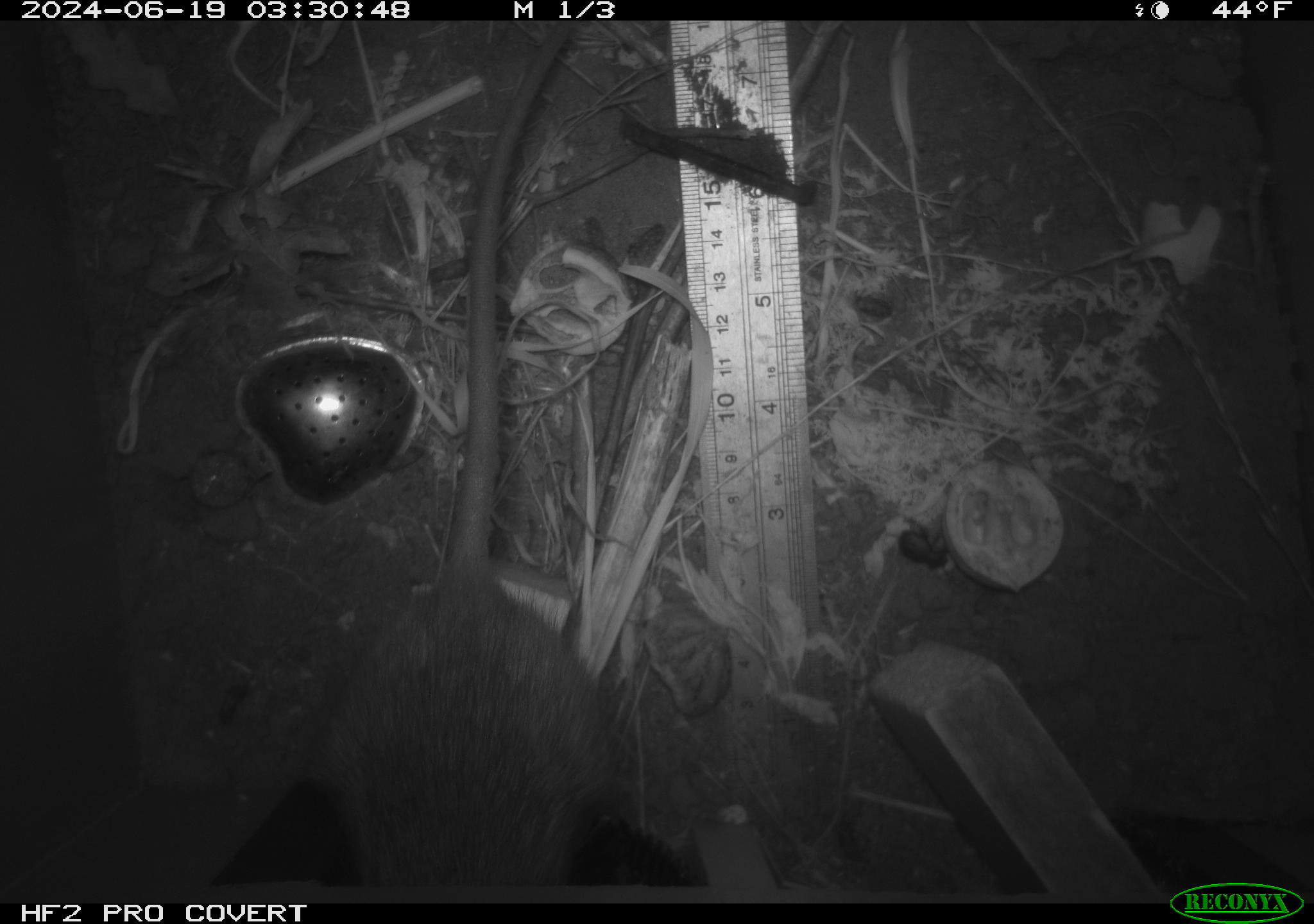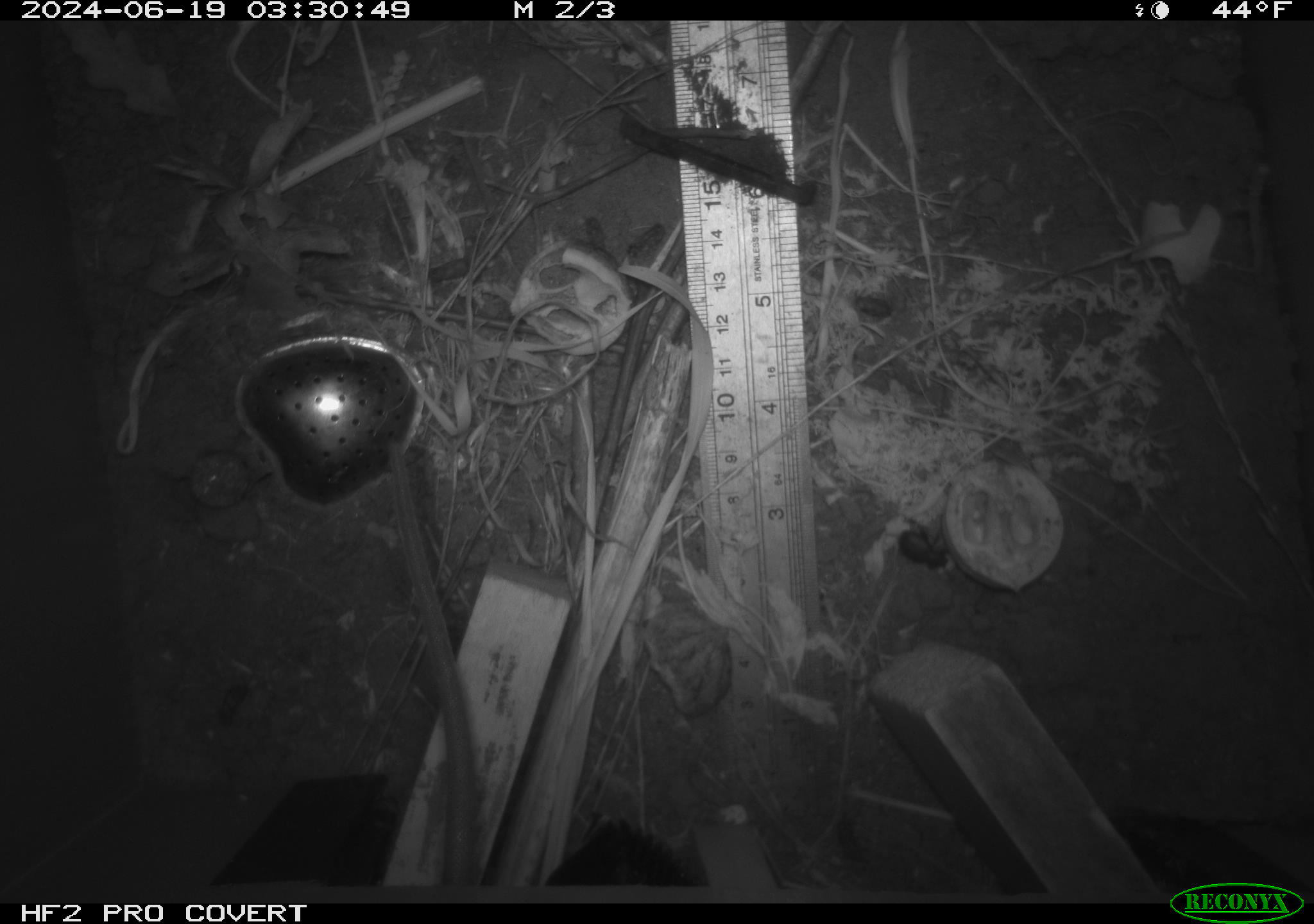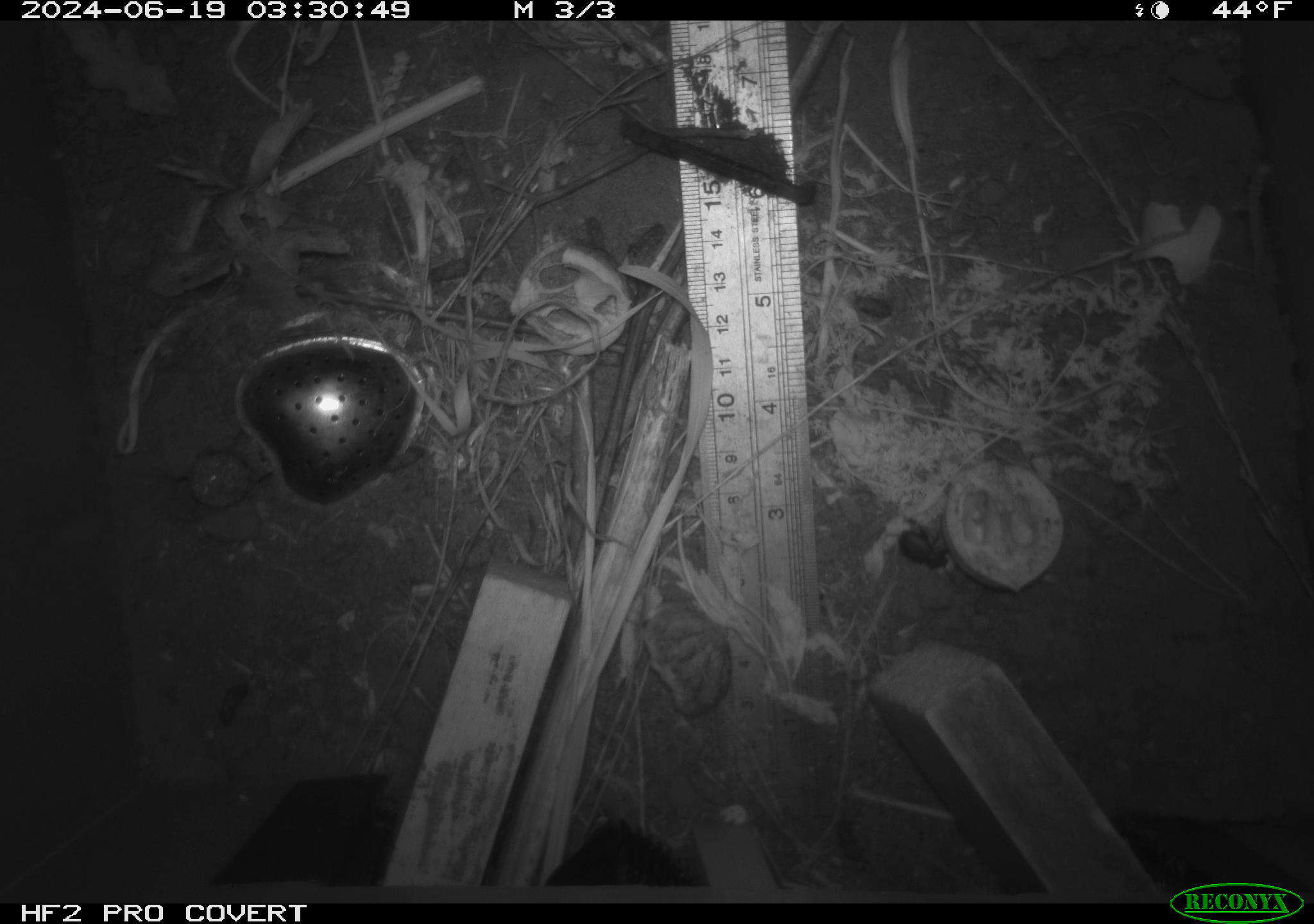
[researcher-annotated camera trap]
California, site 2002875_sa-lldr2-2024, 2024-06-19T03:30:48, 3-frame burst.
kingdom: Animalia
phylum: Chordata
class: Mammalia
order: Rodentia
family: Muridae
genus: Rattus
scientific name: Rattus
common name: rat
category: rattus species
Rattus species (rat) (Rattus).